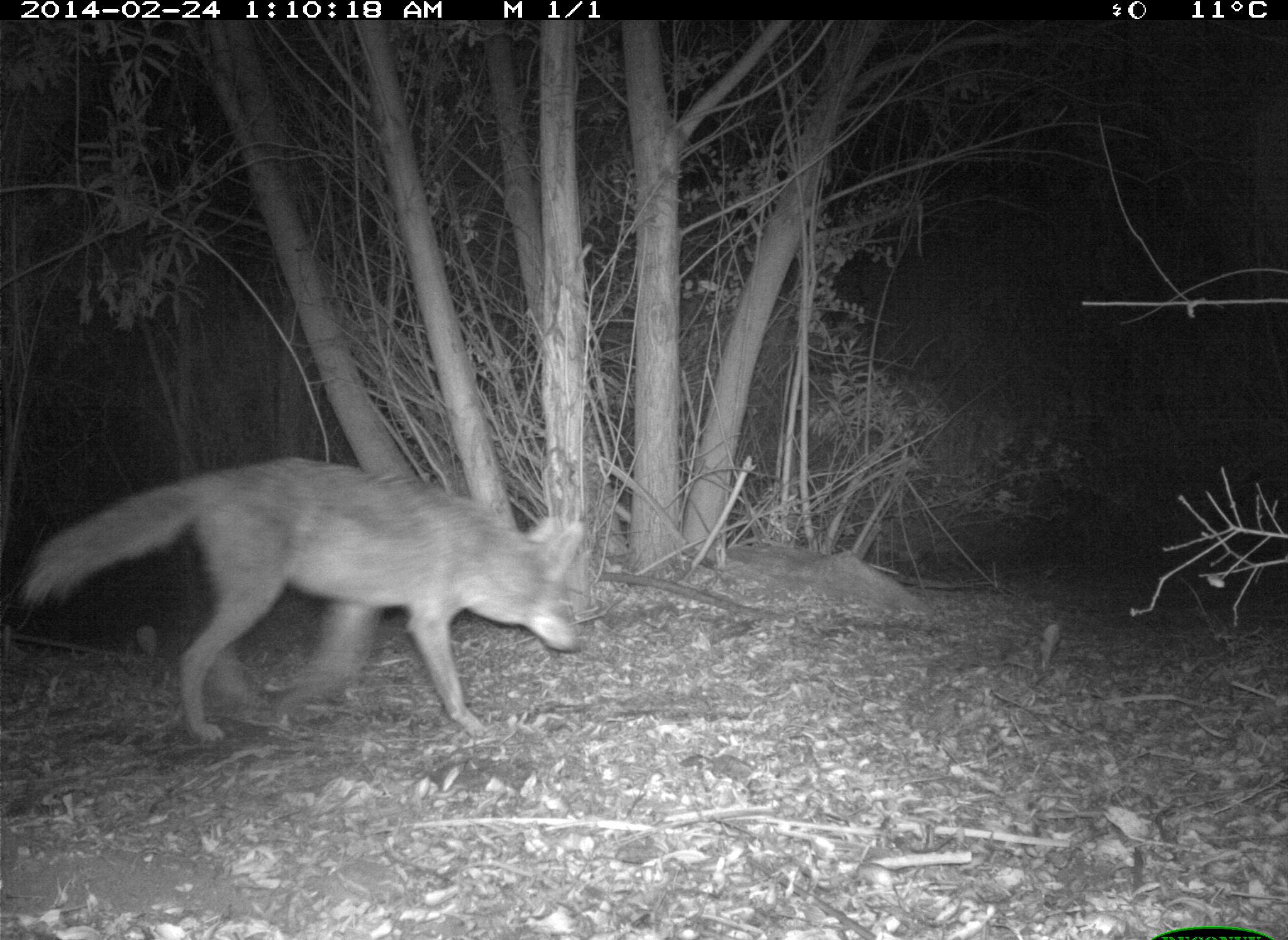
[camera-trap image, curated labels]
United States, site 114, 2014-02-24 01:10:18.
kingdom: Animalia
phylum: Chordata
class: Mammalia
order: Carnivora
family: Canidae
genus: Canis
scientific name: Canis latrans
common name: coyote